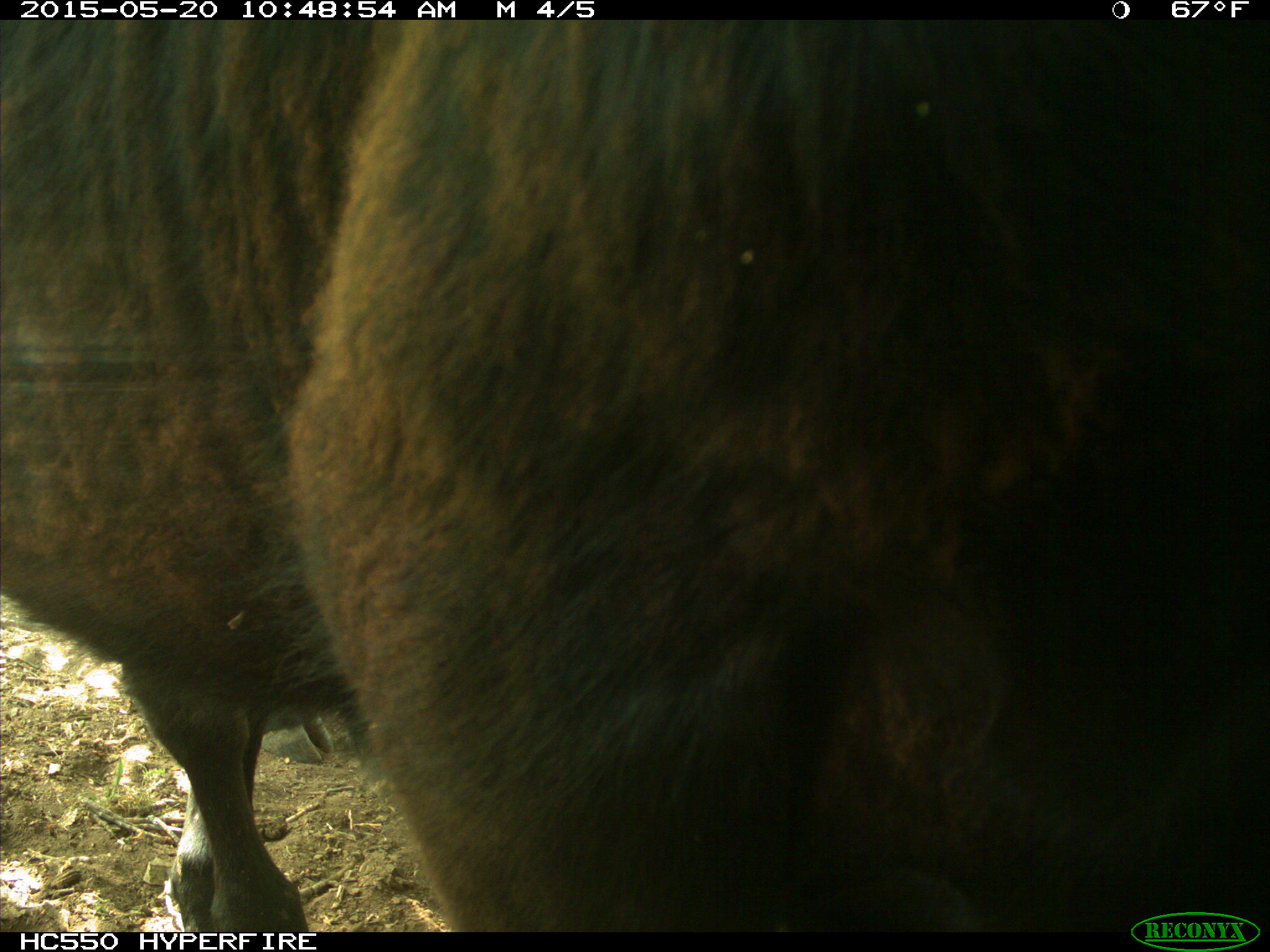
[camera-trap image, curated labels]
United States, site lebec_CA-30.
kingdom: Animalia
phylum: Chordata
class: Mammalia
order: Artiodactyla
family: Bovidae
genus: Bos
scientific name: Bos taurus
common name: domestic cow